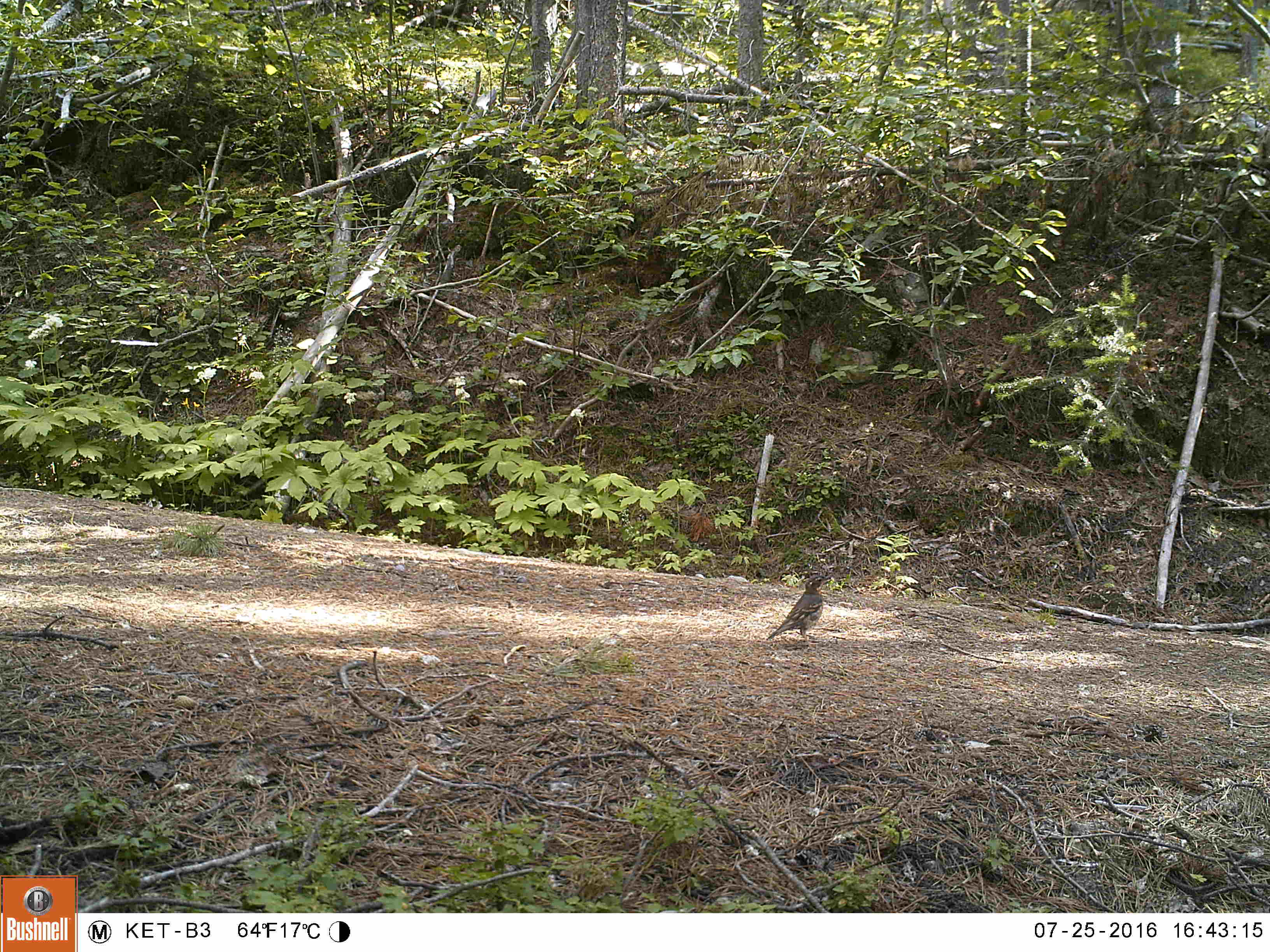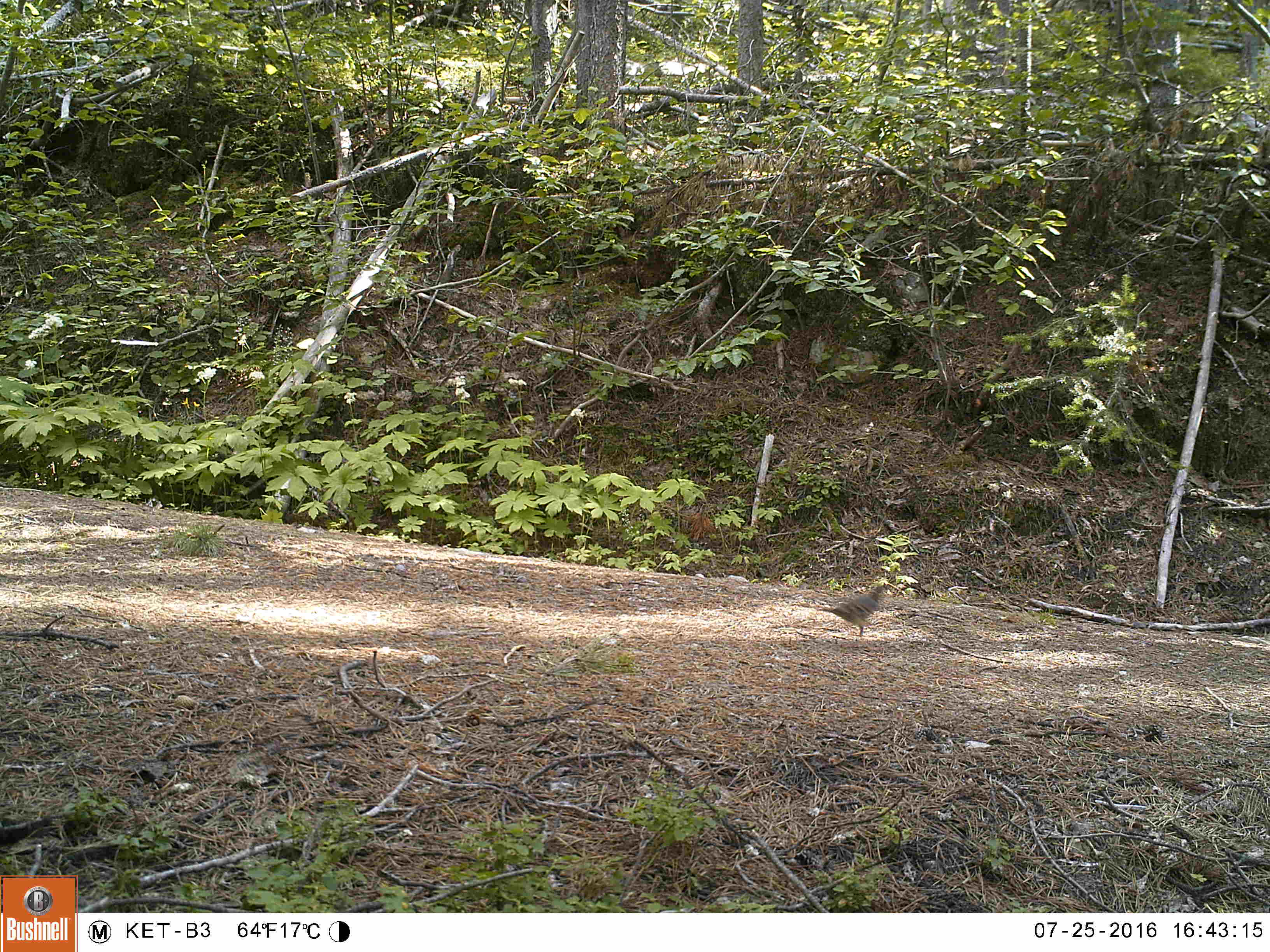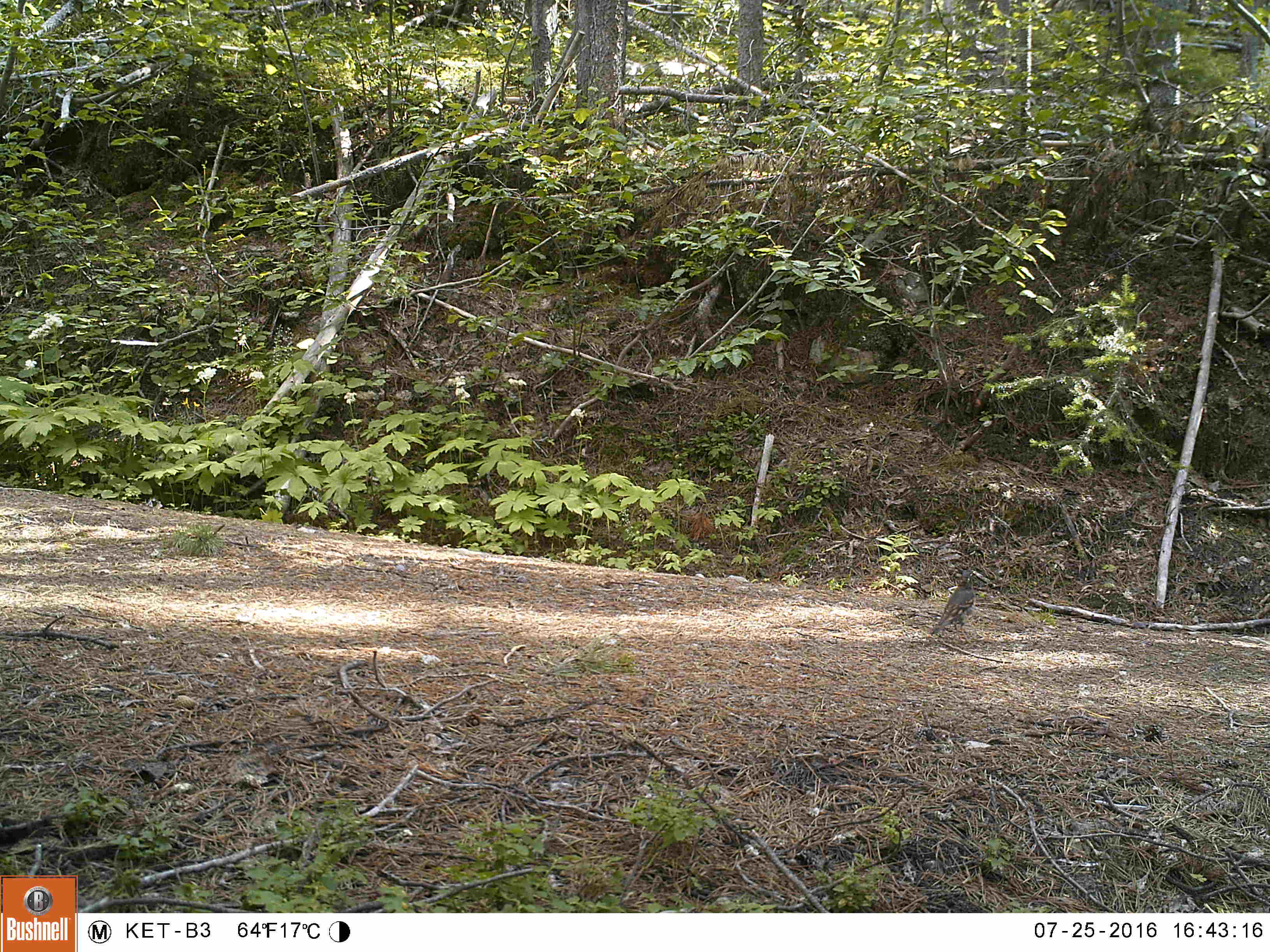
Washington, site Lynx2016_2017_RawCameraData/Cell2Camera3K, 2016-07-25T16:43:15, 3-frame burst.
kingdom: Animalia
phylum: Chordata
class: Aves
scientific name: Aves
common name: birds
Aves (birds). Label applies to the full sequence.